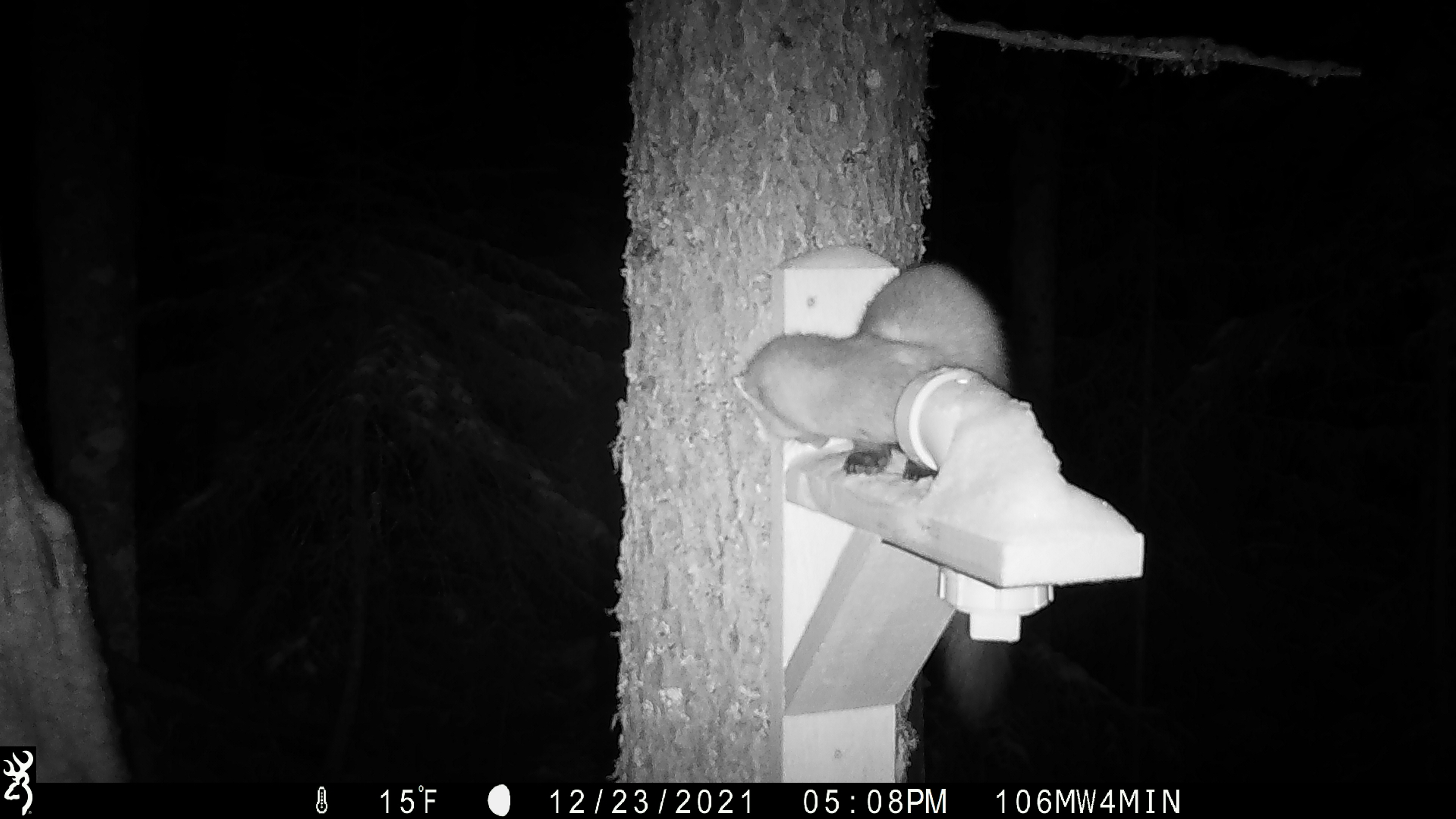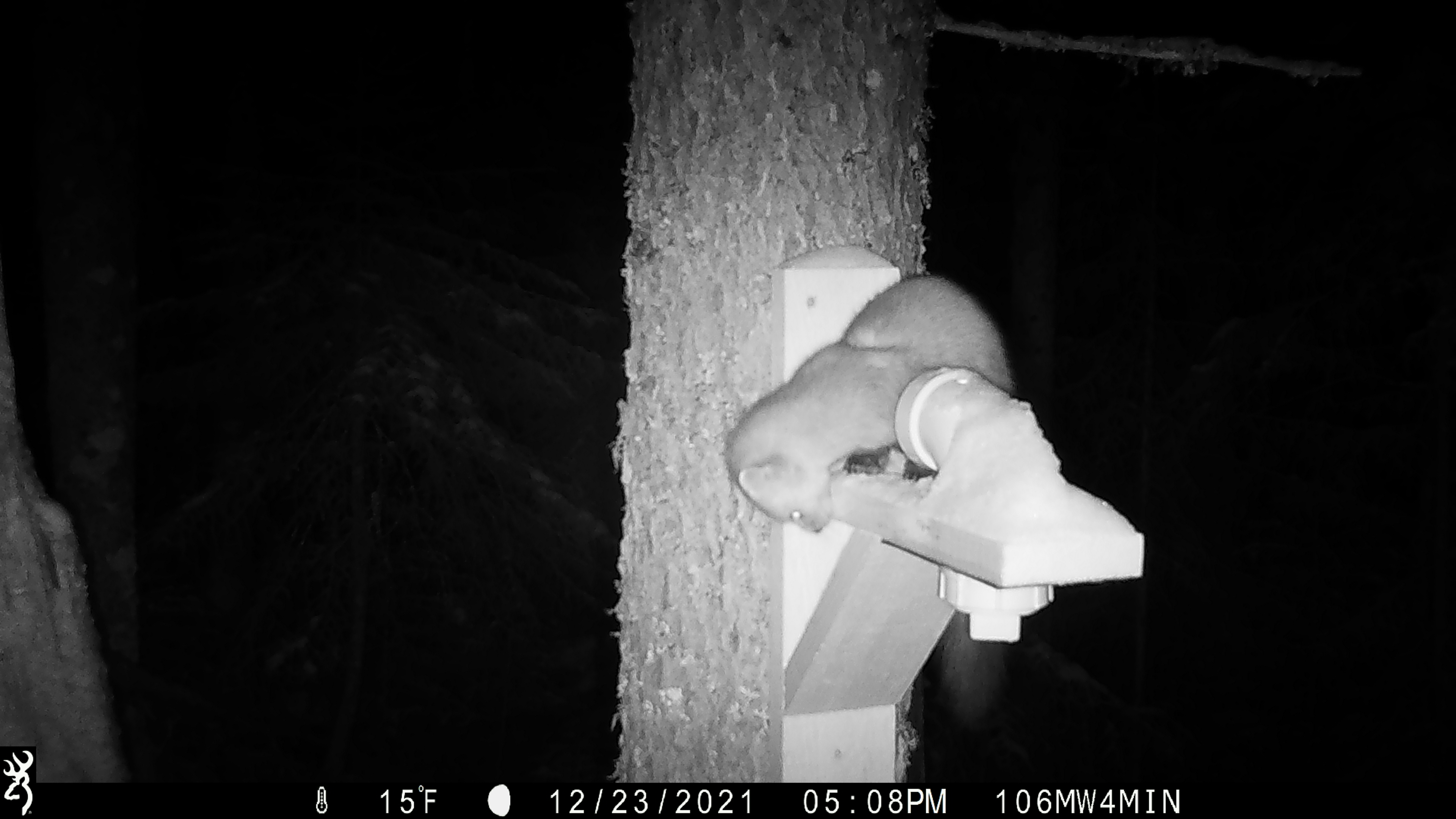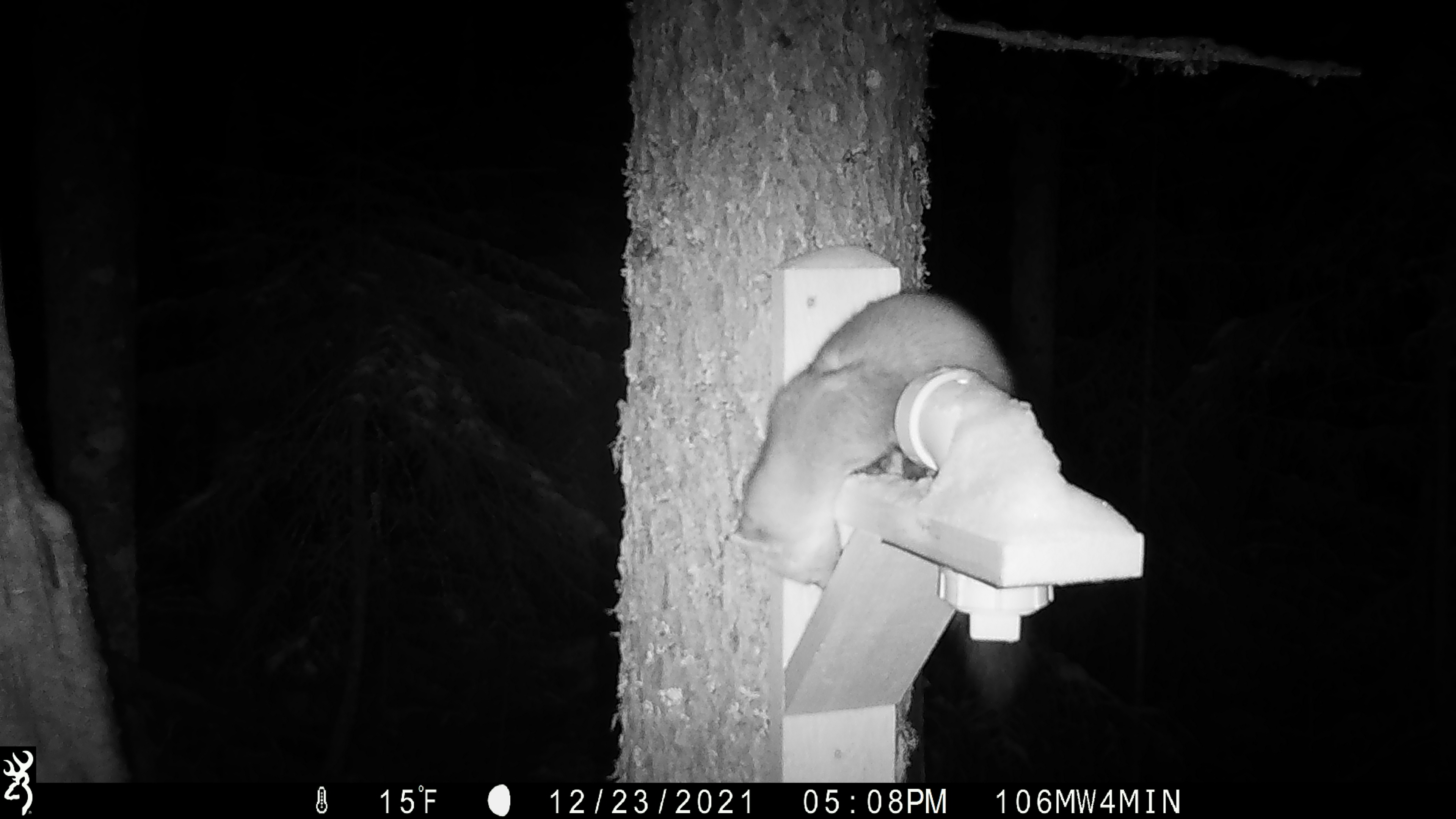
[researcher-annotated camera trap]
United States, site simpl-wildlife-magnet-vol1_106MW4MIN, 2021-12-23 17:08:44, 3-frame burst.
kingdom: Animalia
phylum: Chordata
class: Mammalia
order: Carnivora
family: Mustelidae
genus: Martes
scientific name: Martes americana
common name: american marten